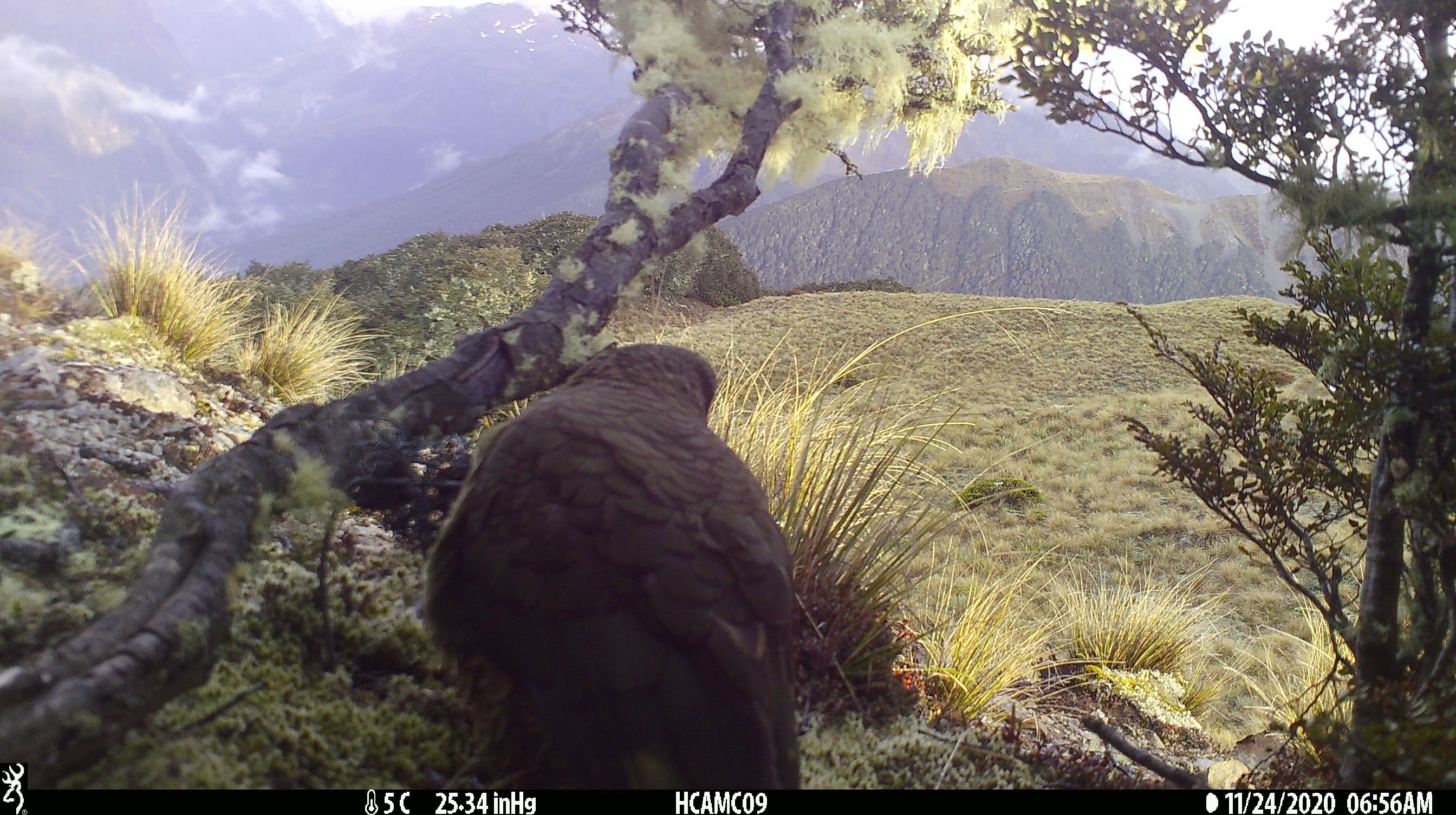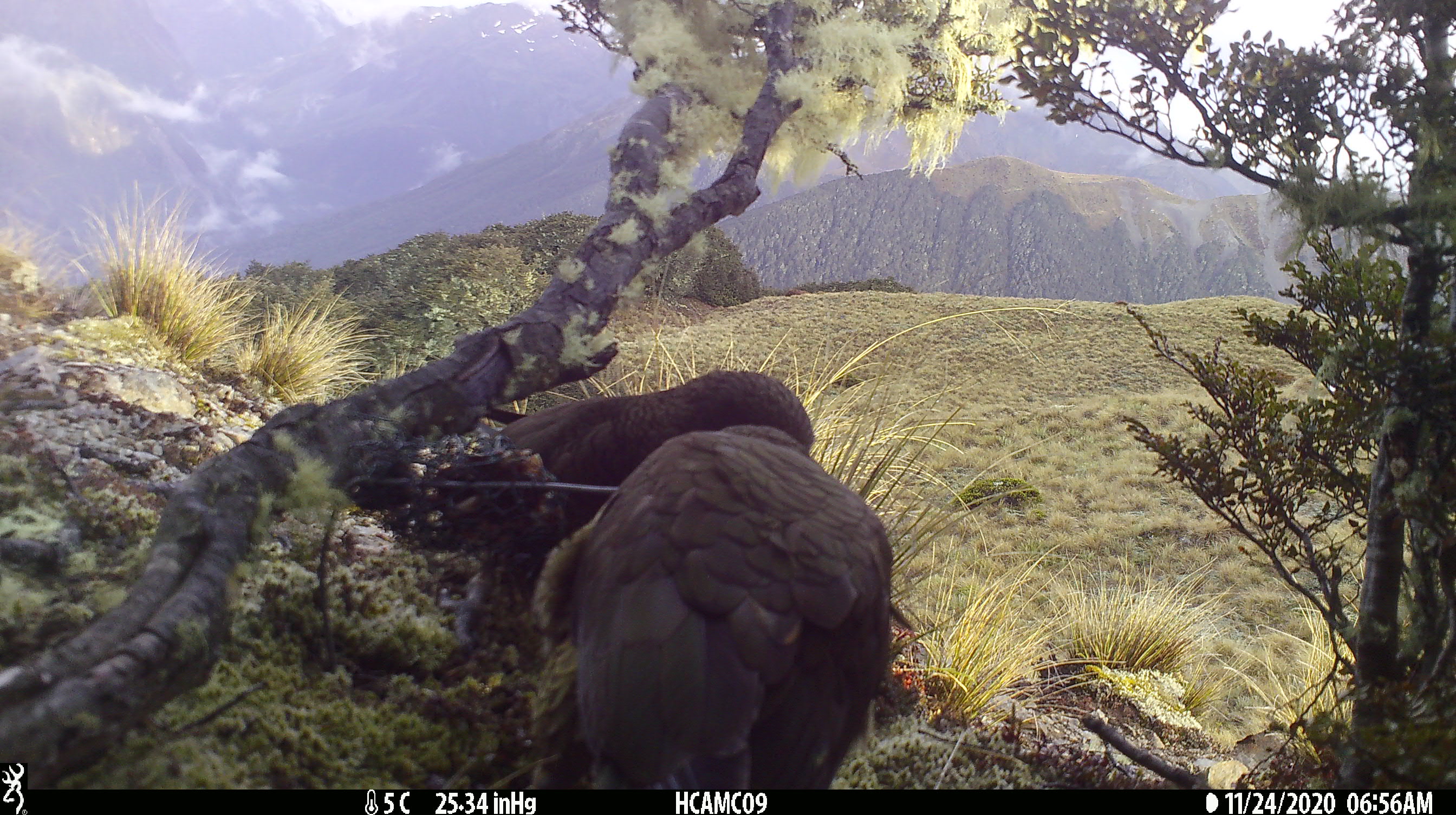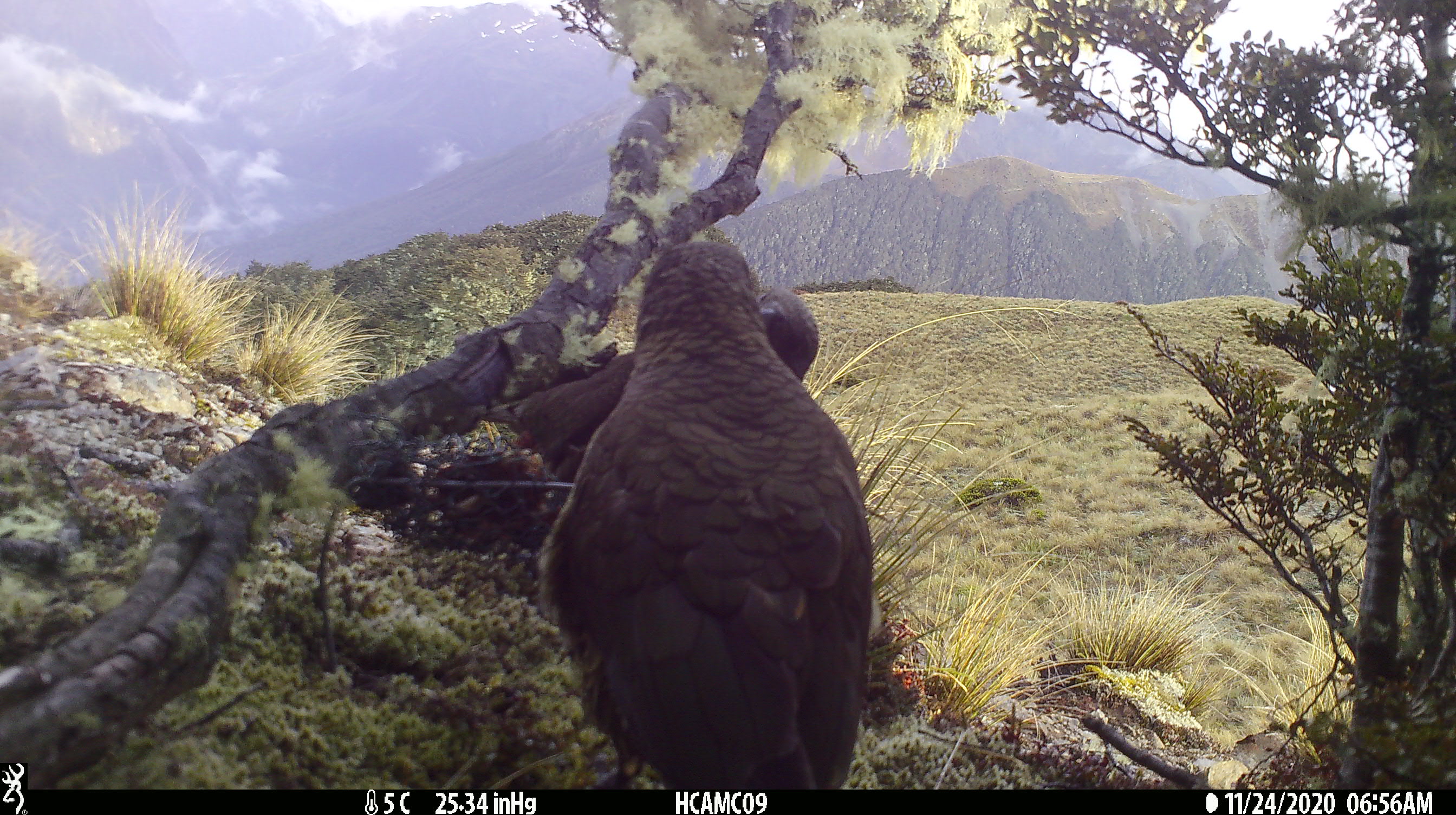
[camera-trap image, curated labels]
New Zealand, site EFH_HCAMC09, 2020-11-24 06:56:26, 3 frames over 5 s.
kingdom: Animalia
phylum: Chordata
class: Aves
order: Psittaciformes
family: Strigopidae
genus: Nestor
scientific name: Nestor notabilis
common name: kea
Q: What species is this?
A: Kea (Nestor notabilis).